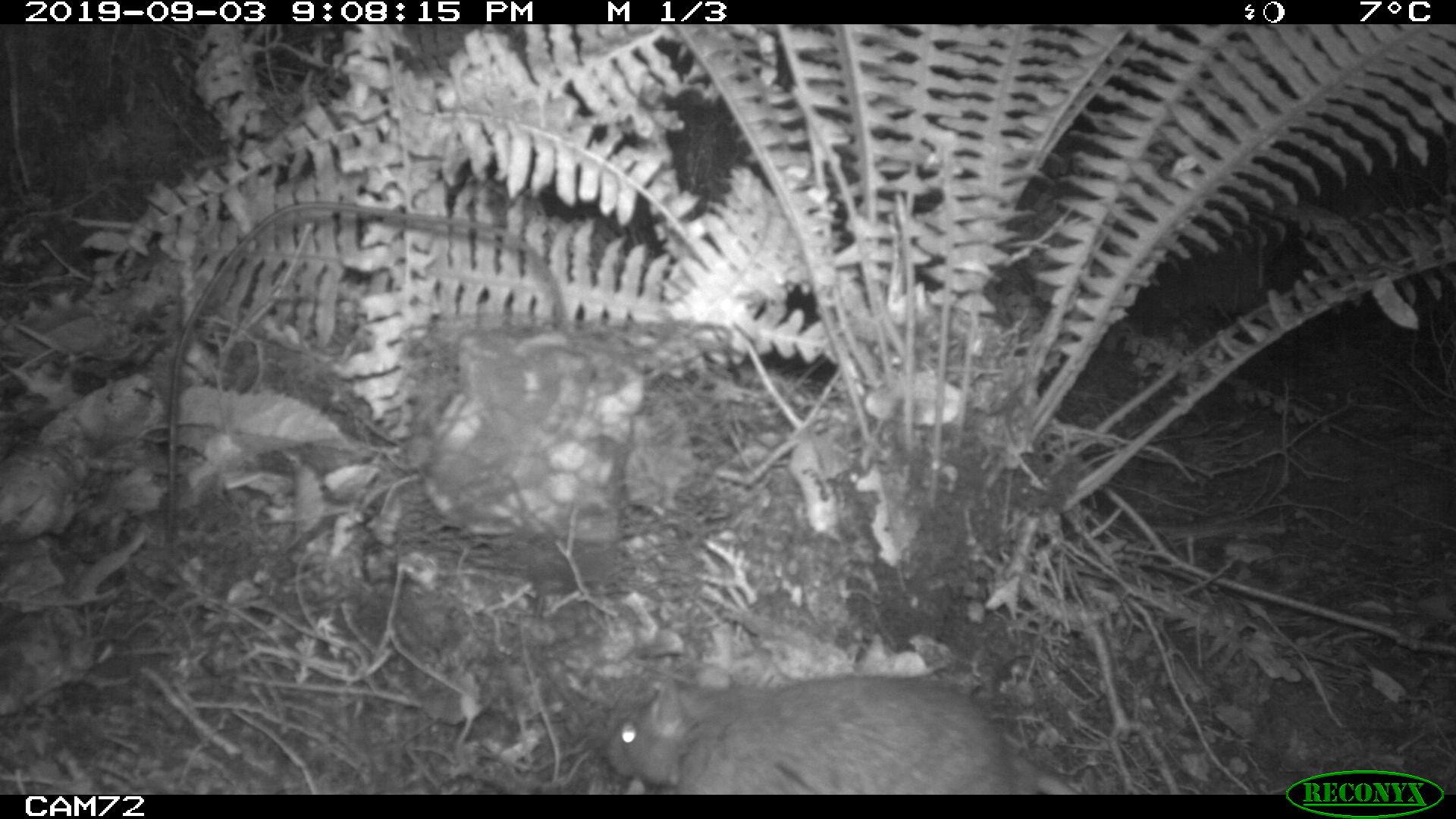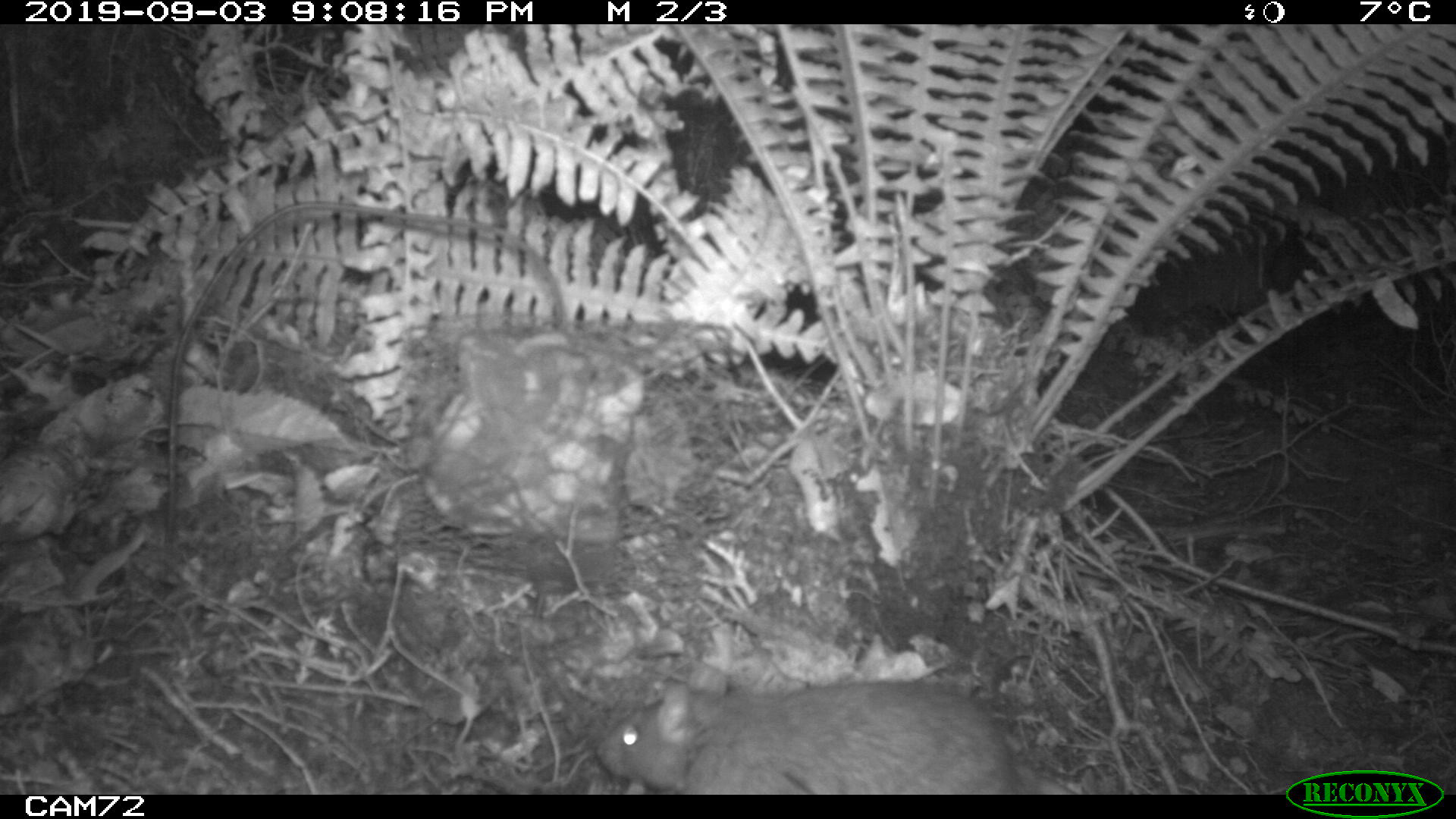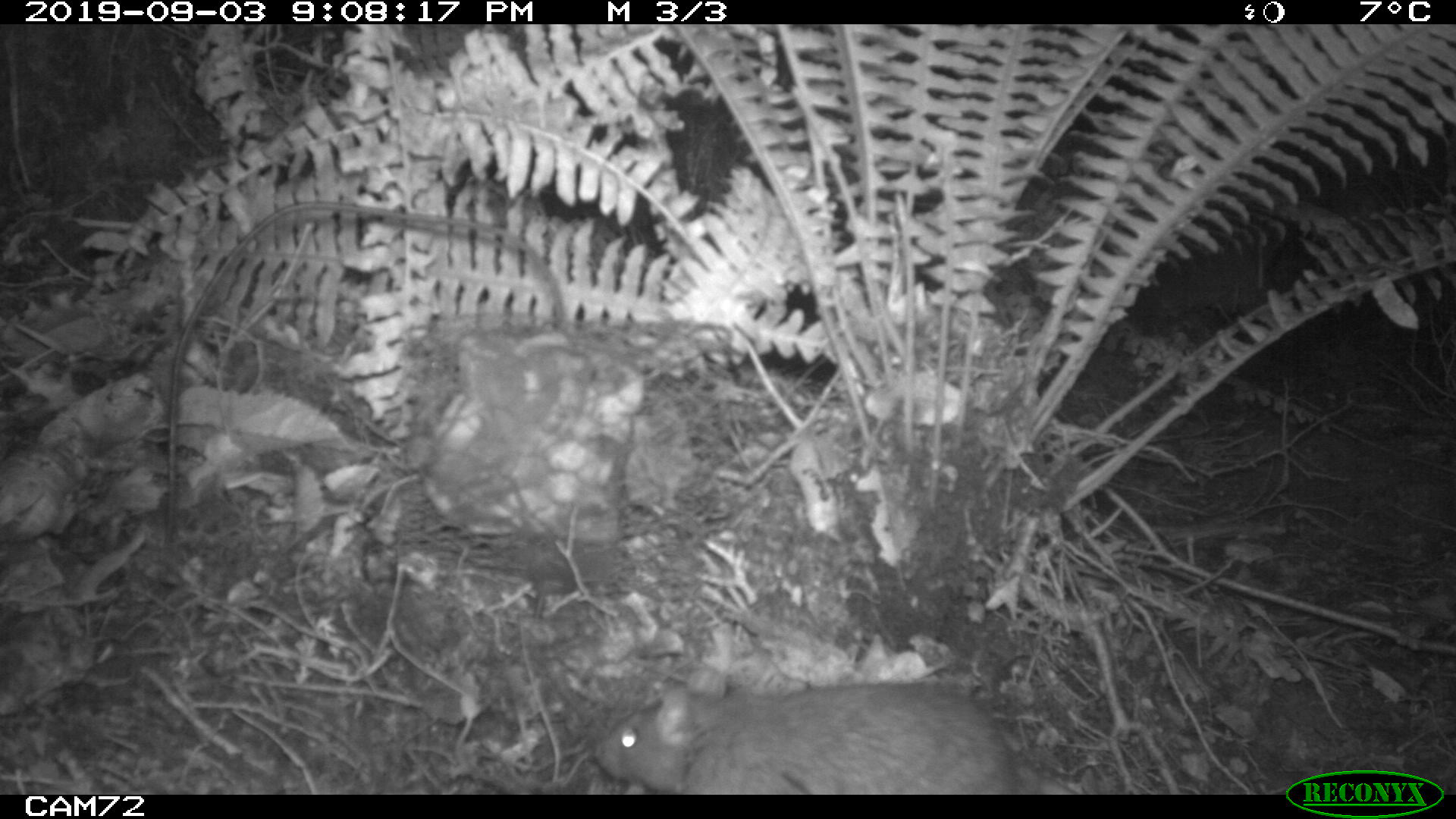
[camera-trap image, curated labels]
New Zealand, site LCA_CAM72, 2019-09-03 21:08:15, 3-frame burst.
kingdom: Animalia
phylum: Chordata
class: Mammalia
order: Rodentia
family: Muridae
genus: Rattus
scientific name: Rattus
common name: rat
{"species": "rat (Rattus)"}